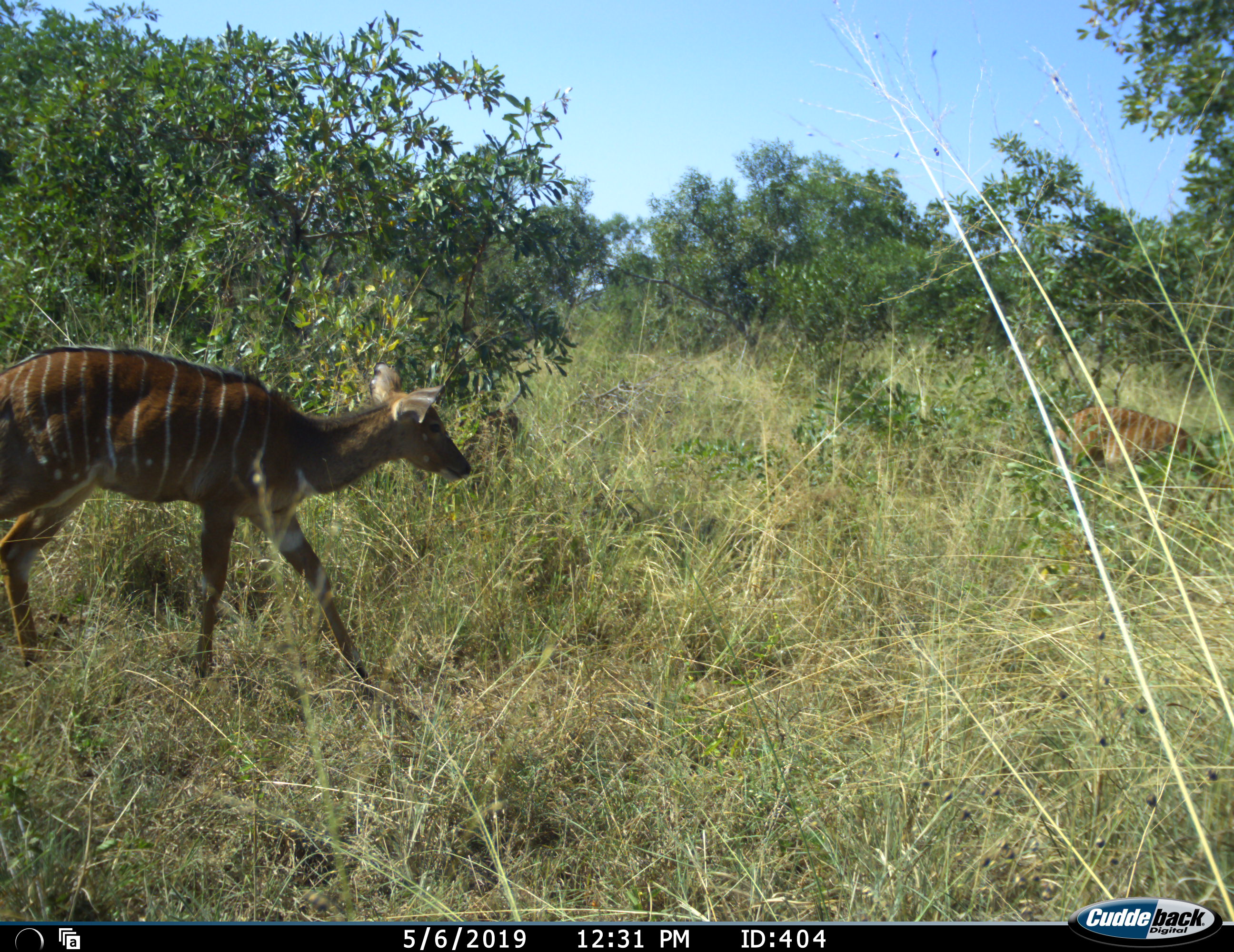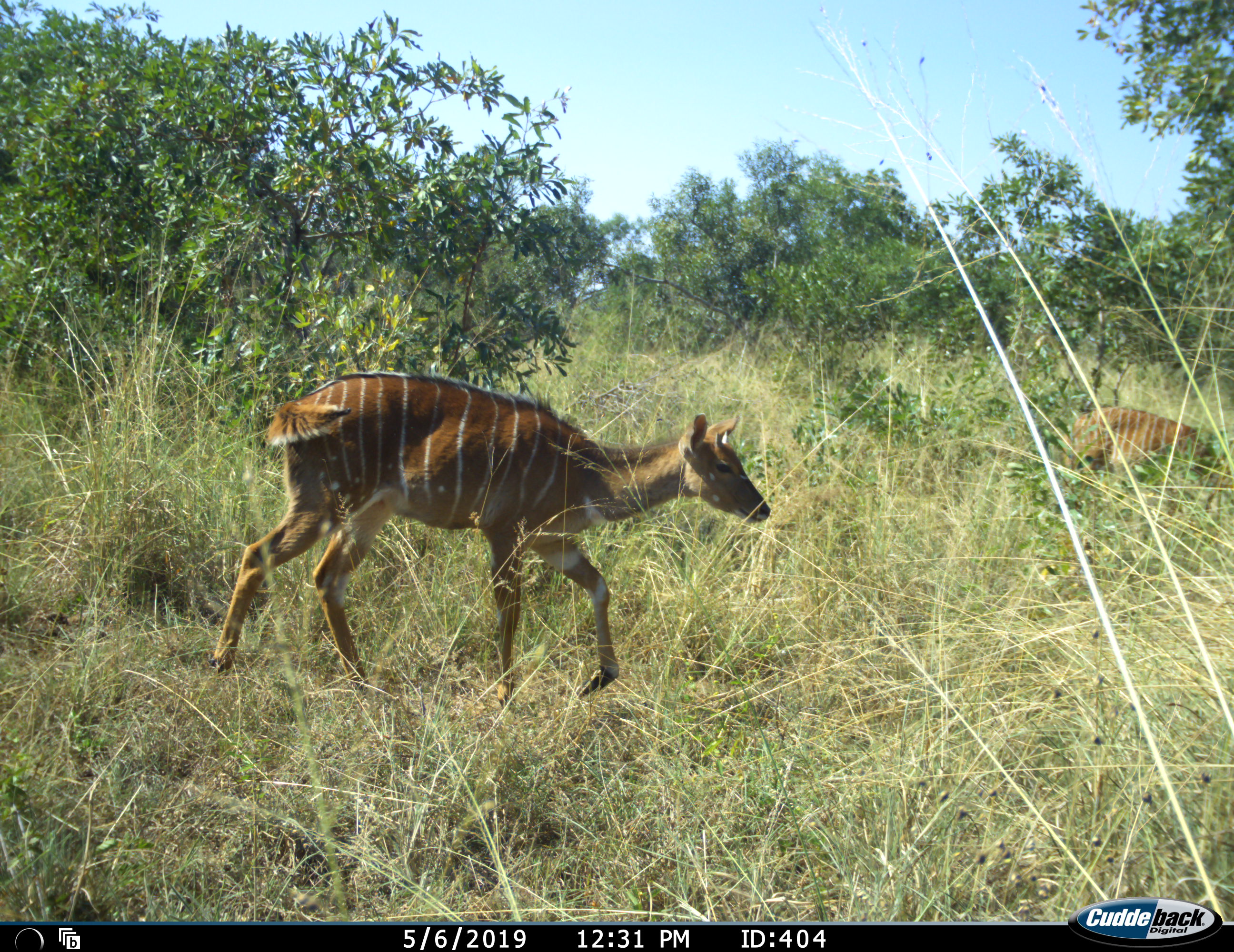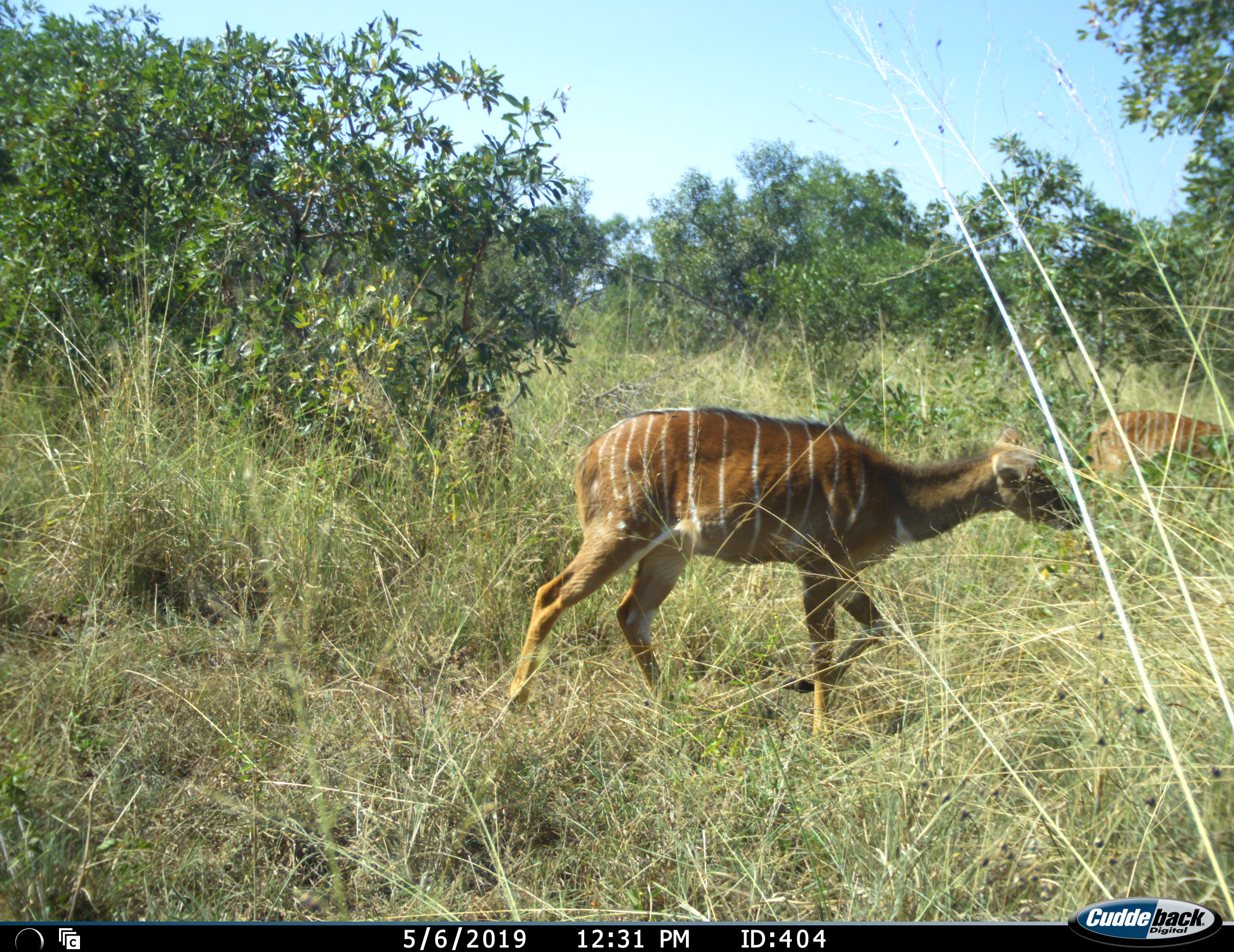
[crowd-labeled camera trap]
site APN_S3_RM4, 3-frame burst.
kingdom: Animalia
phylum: Chordata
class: Mammalia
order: Artiodactyla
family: Bovidae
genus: Tragelaphus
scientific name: Tragelaphus angasii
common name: nyala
Nyala (Tragelaphus angasii), count 2. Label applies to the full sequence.